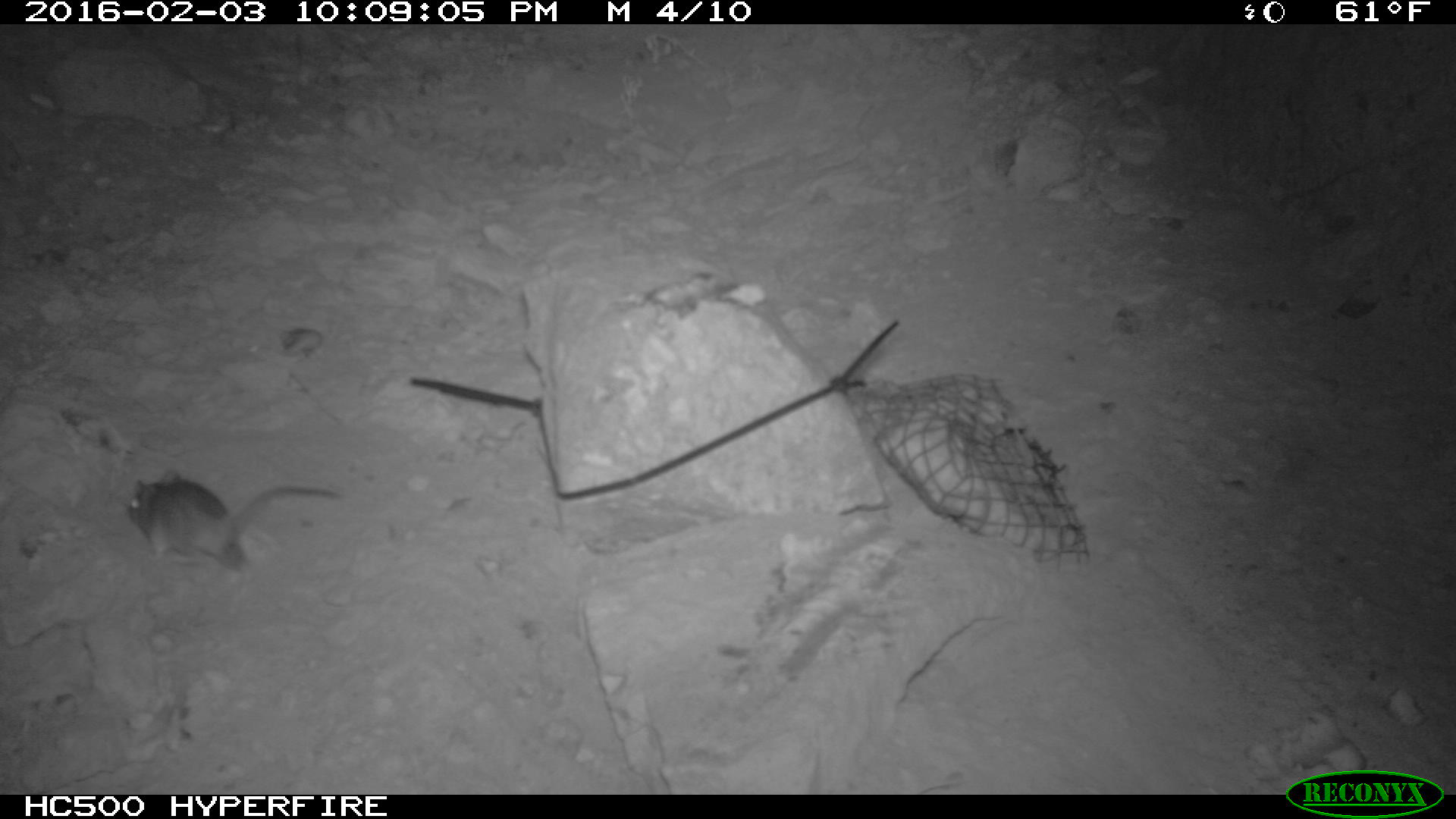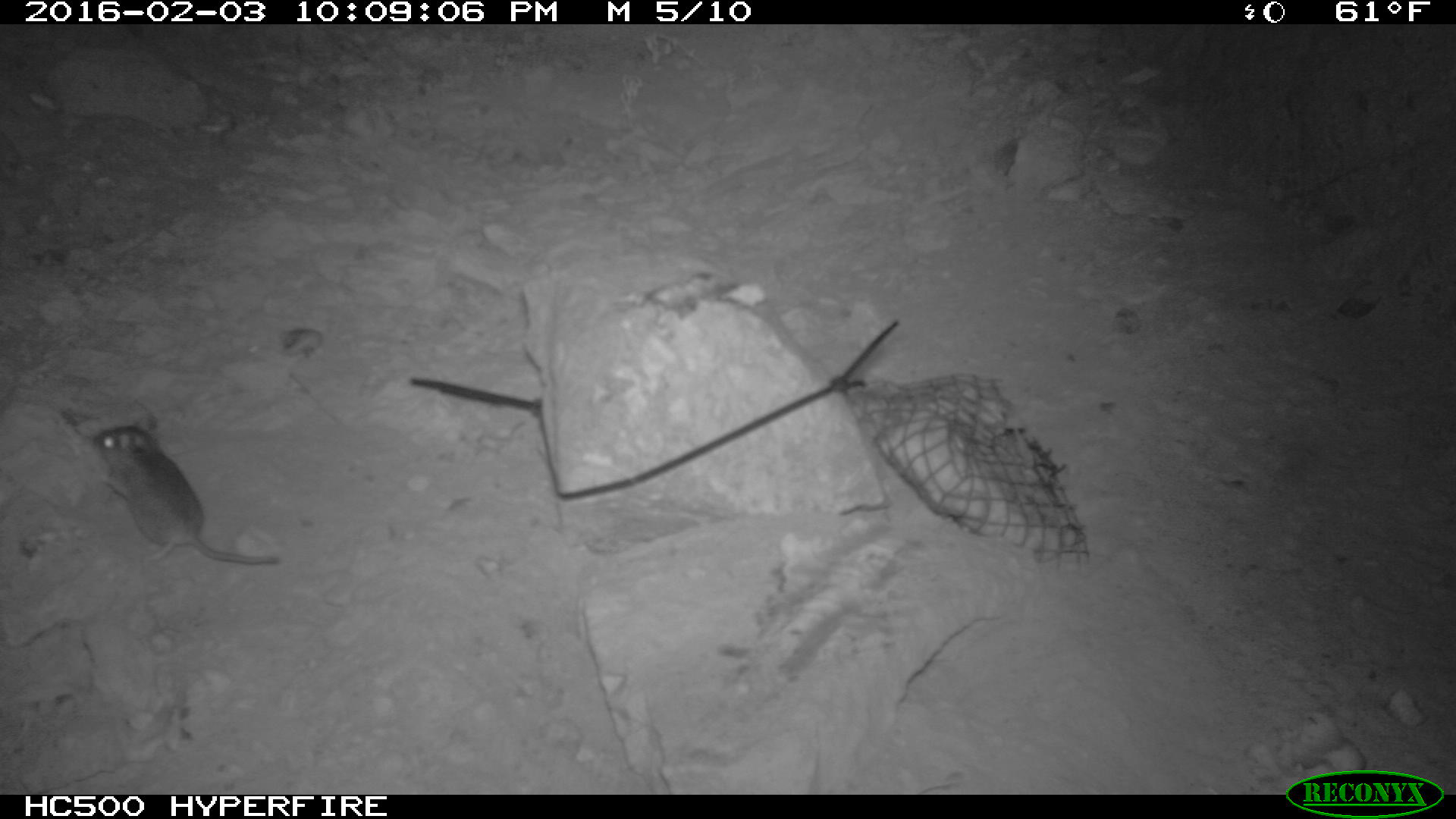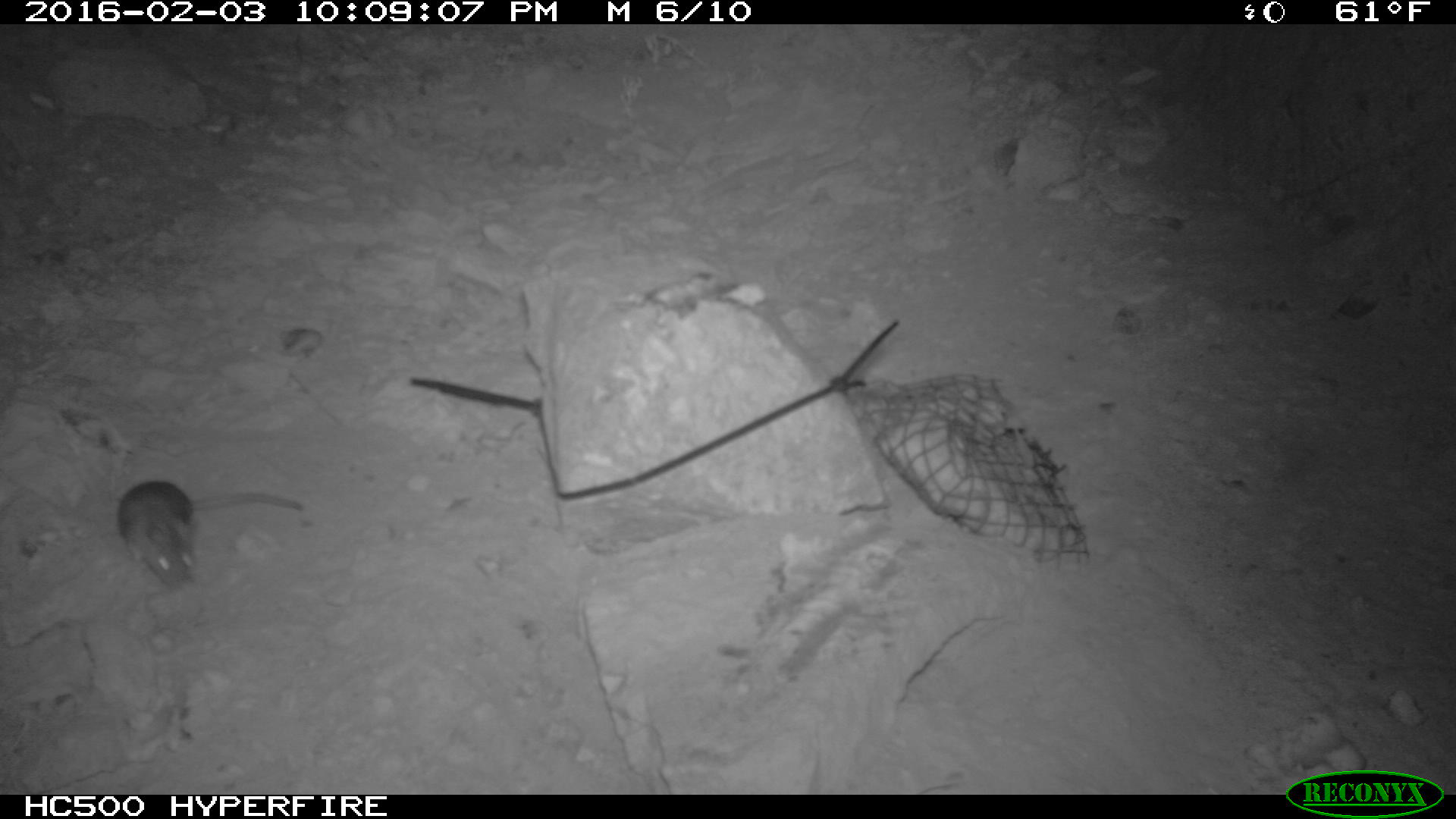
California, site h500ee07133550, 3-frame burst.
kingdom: Animalia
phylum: Chordata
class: Mammalia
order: Rodentia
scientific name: Rodentia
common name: rodent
Rodent (Rodentia).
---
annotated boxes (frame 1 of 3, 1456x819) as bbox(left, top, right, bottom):
rodent: bbox(125, 466, 343, 571)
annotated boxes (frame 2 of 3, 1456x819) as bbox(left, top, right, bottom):
rodent: bbox(86, 423, 281, 563)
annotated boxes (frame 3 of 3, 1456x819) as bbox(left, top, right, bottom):
rodent: bbox(117, 481, 303, 586)